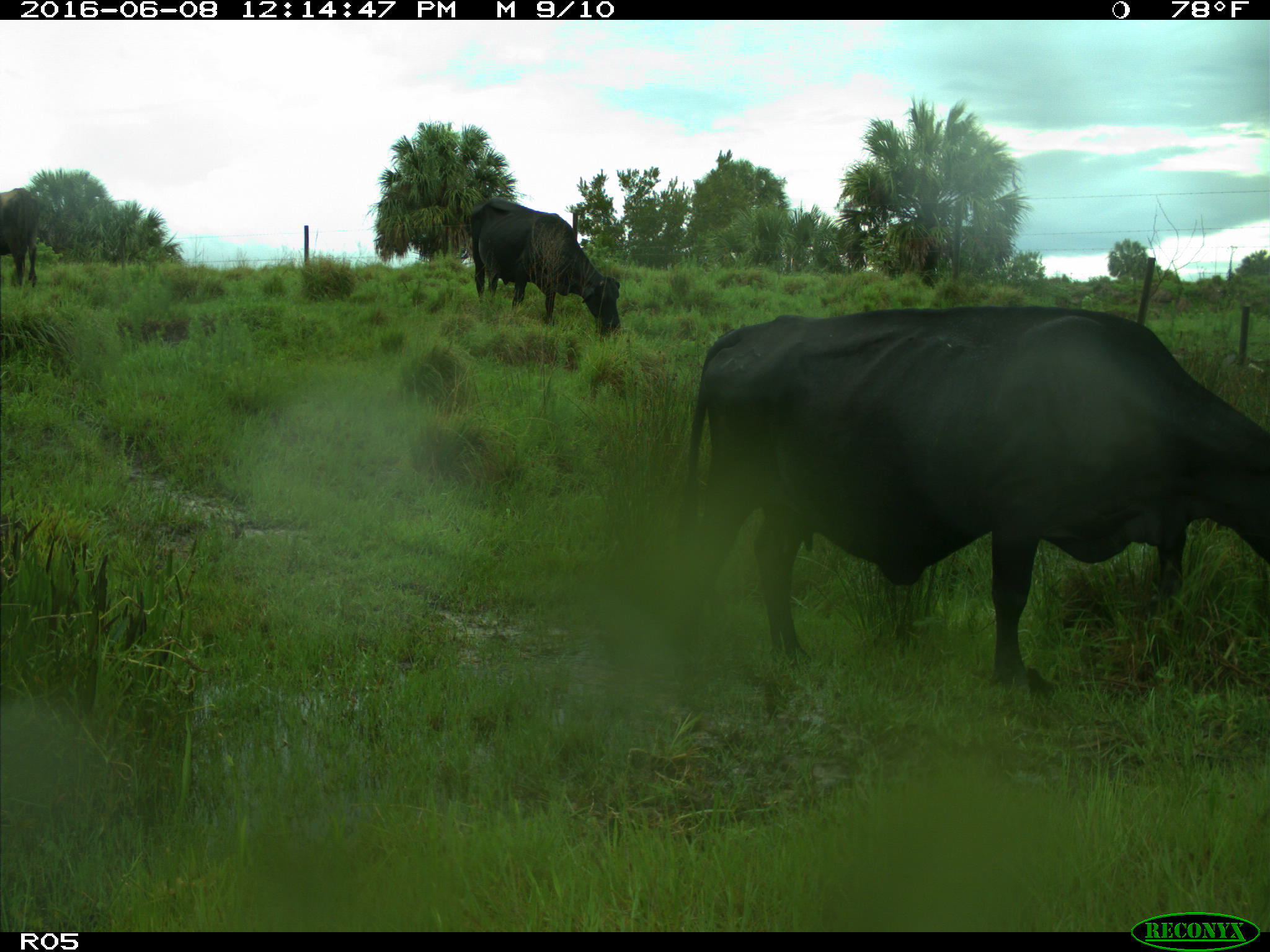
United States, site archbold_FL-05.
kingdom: Animalia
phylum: Chordata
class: Mammalia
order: Artiodactyla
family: Bovidae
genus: Bos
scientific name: Bos taurus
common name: domestic cow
Bos taurus (domestic cow).